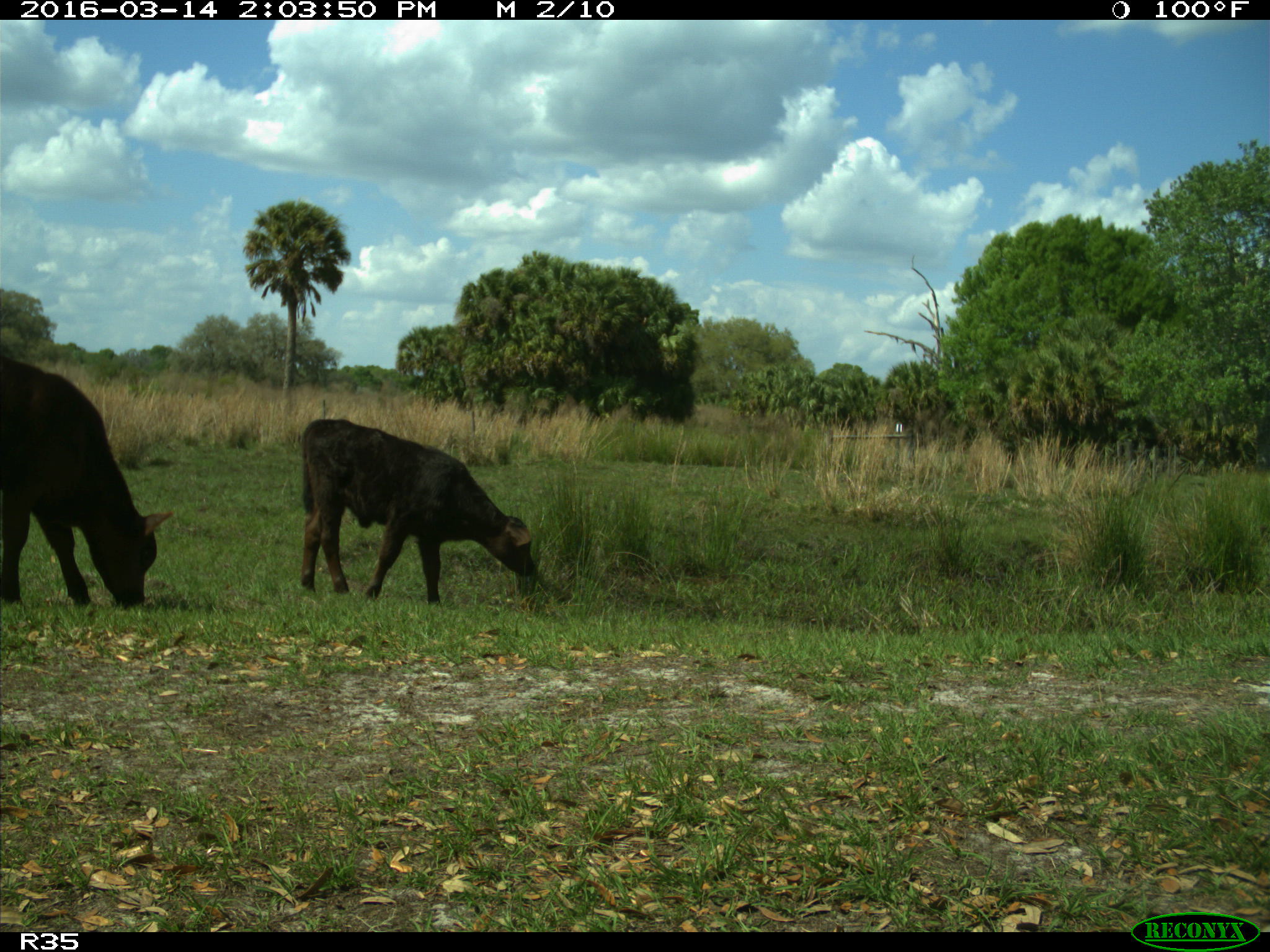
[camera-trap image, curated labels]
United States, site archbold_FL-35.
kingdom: Animalia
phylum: Chordata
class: Mammalia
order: Artiodactyla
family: Bovidae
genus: Bos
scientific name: Bos taurus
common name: domestic cow